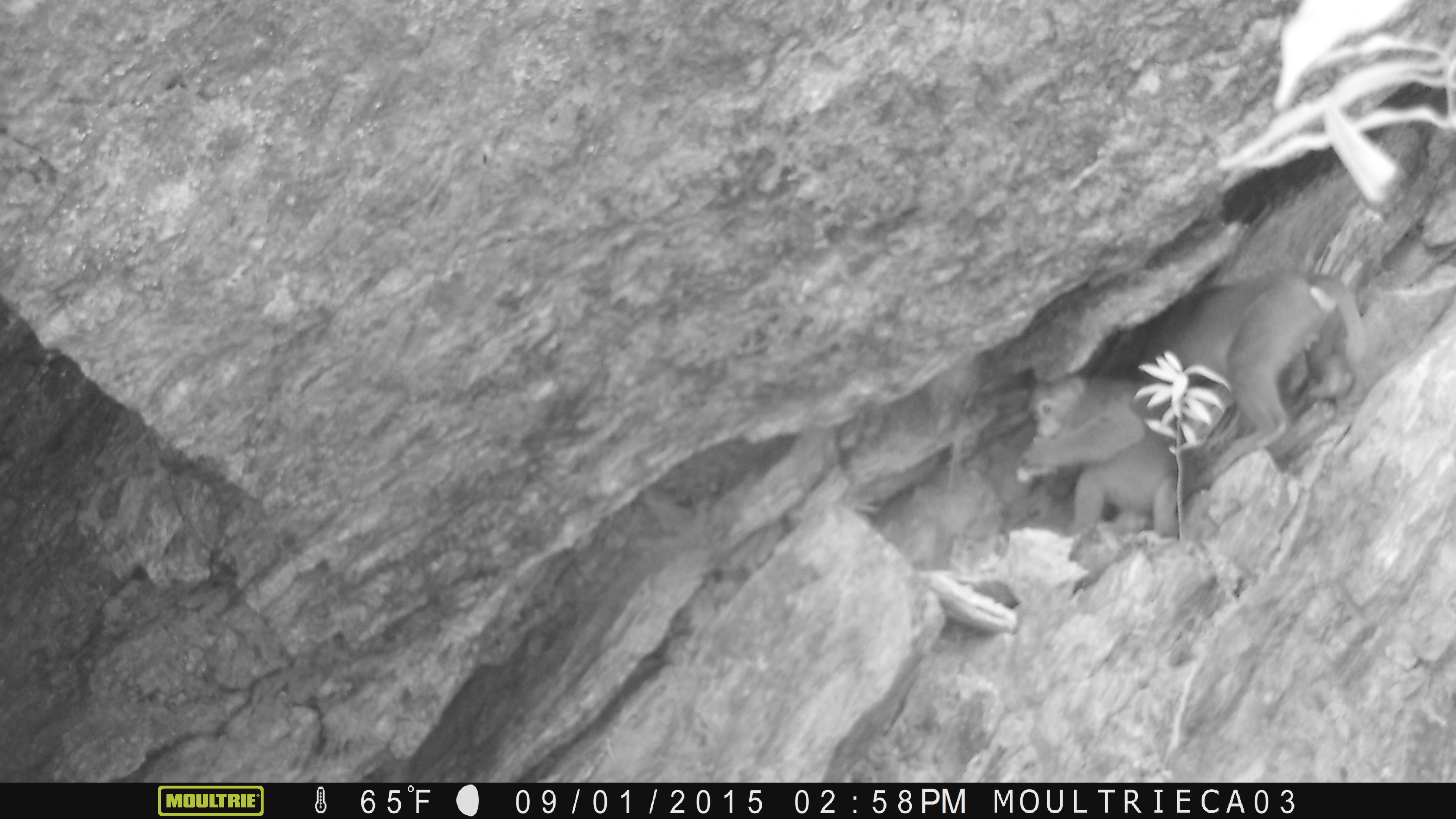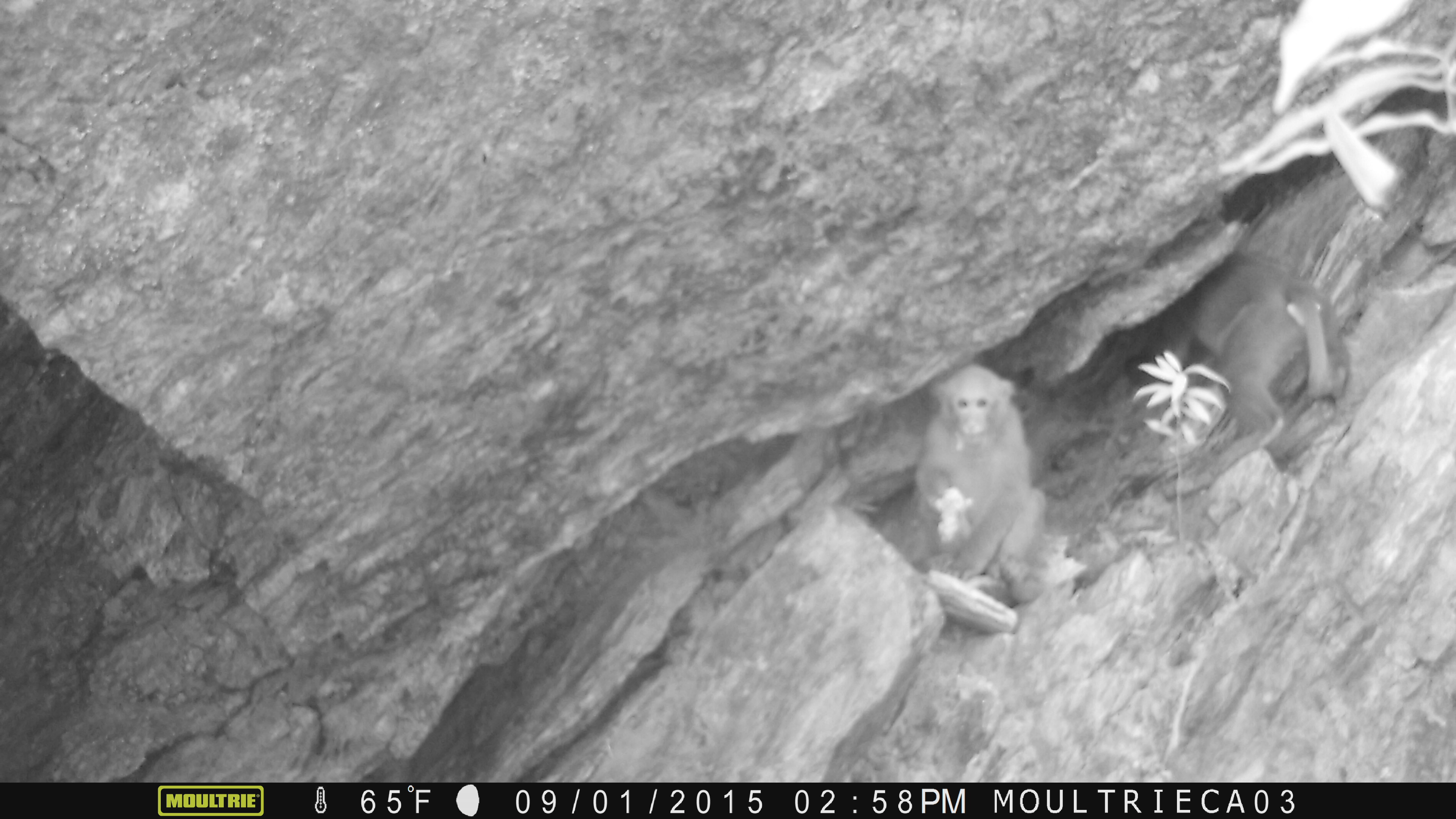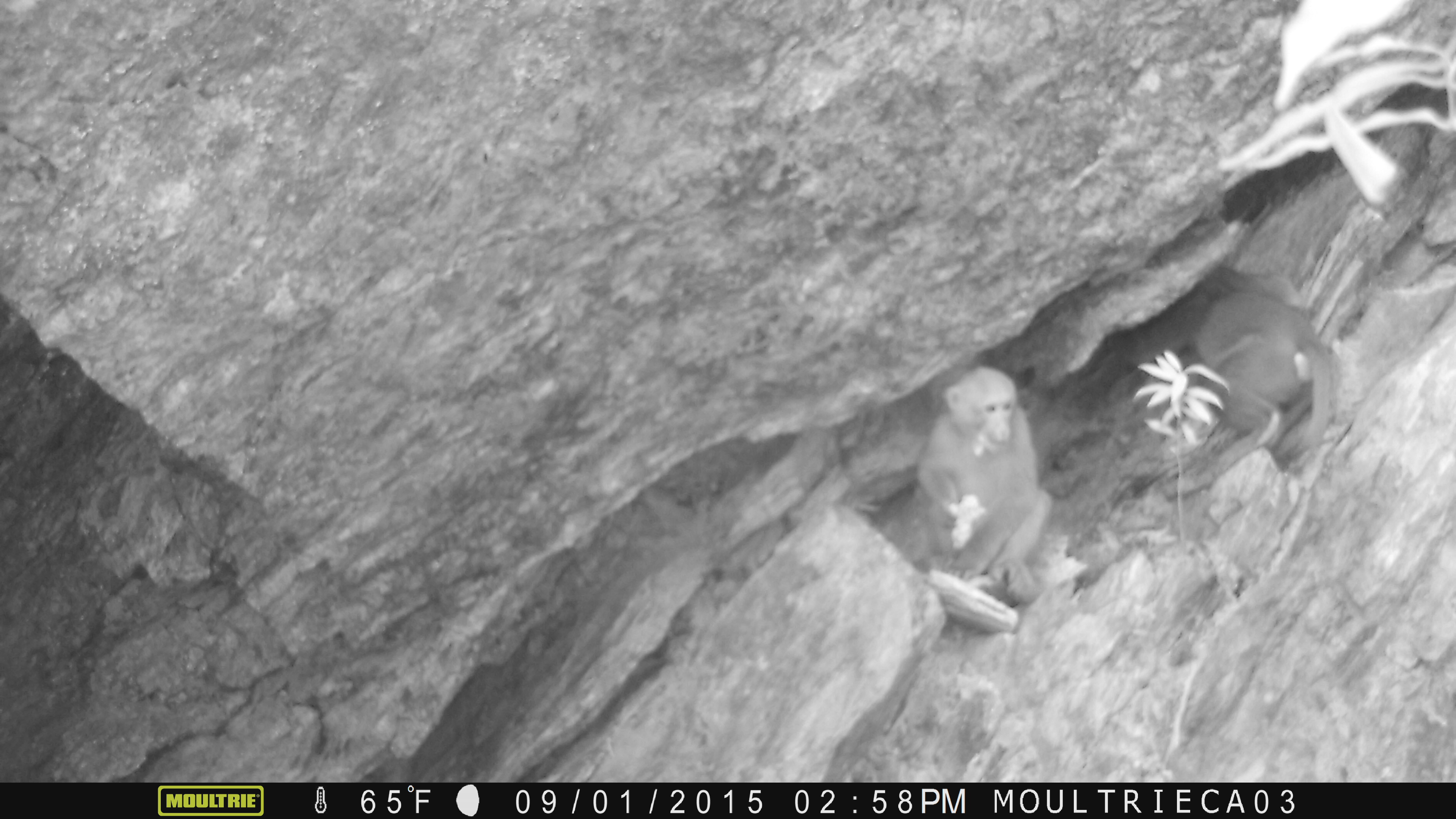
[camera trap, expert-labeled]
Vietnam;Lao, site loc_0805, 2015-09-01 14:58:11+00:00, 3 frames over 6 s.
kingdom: Animalia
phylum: Chordata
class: Mammalia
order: Primates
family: Cercopithecidae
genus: Macaca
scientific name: Macaca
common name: macaque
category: macaque not stump tailed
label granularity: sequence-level